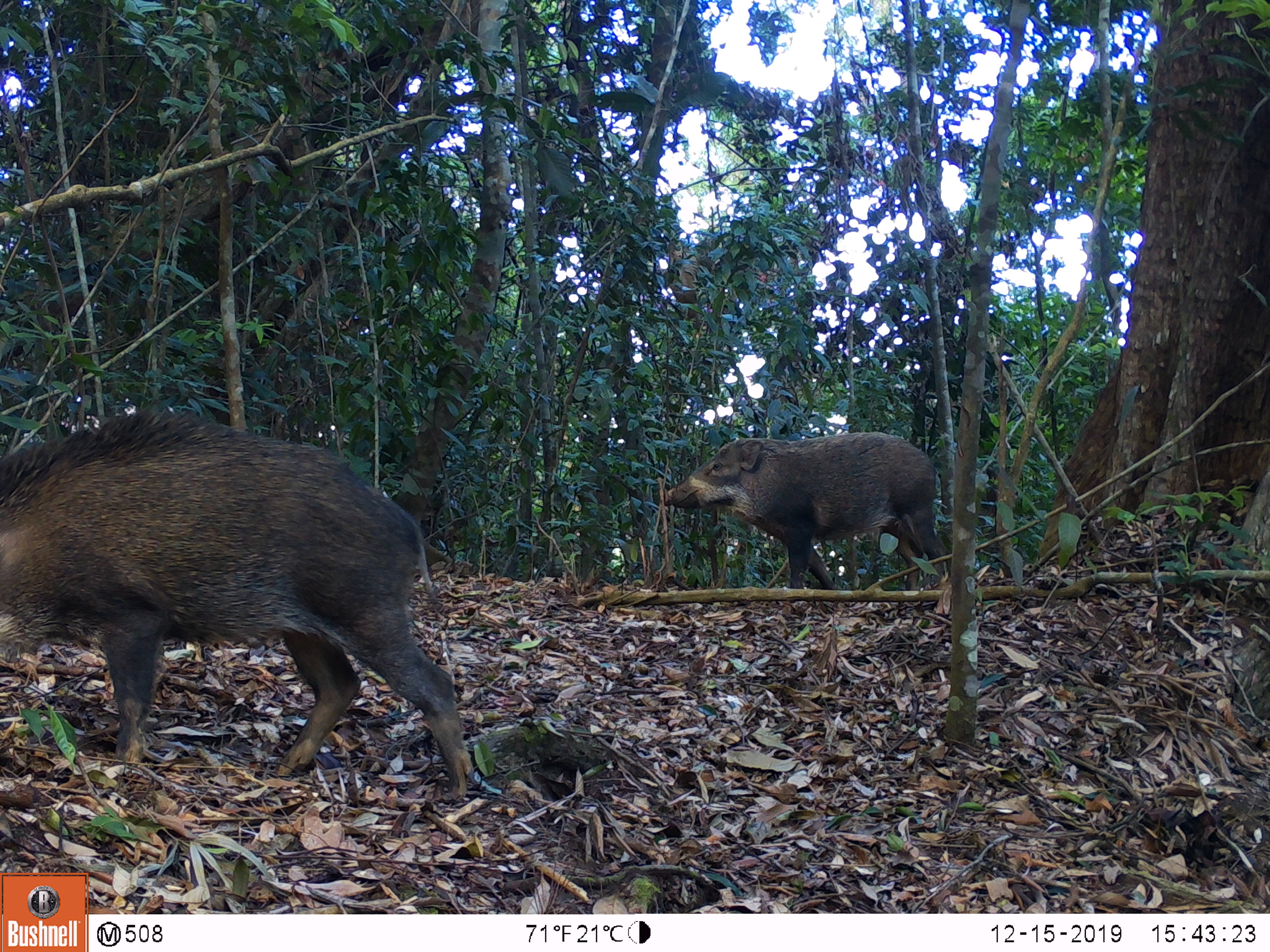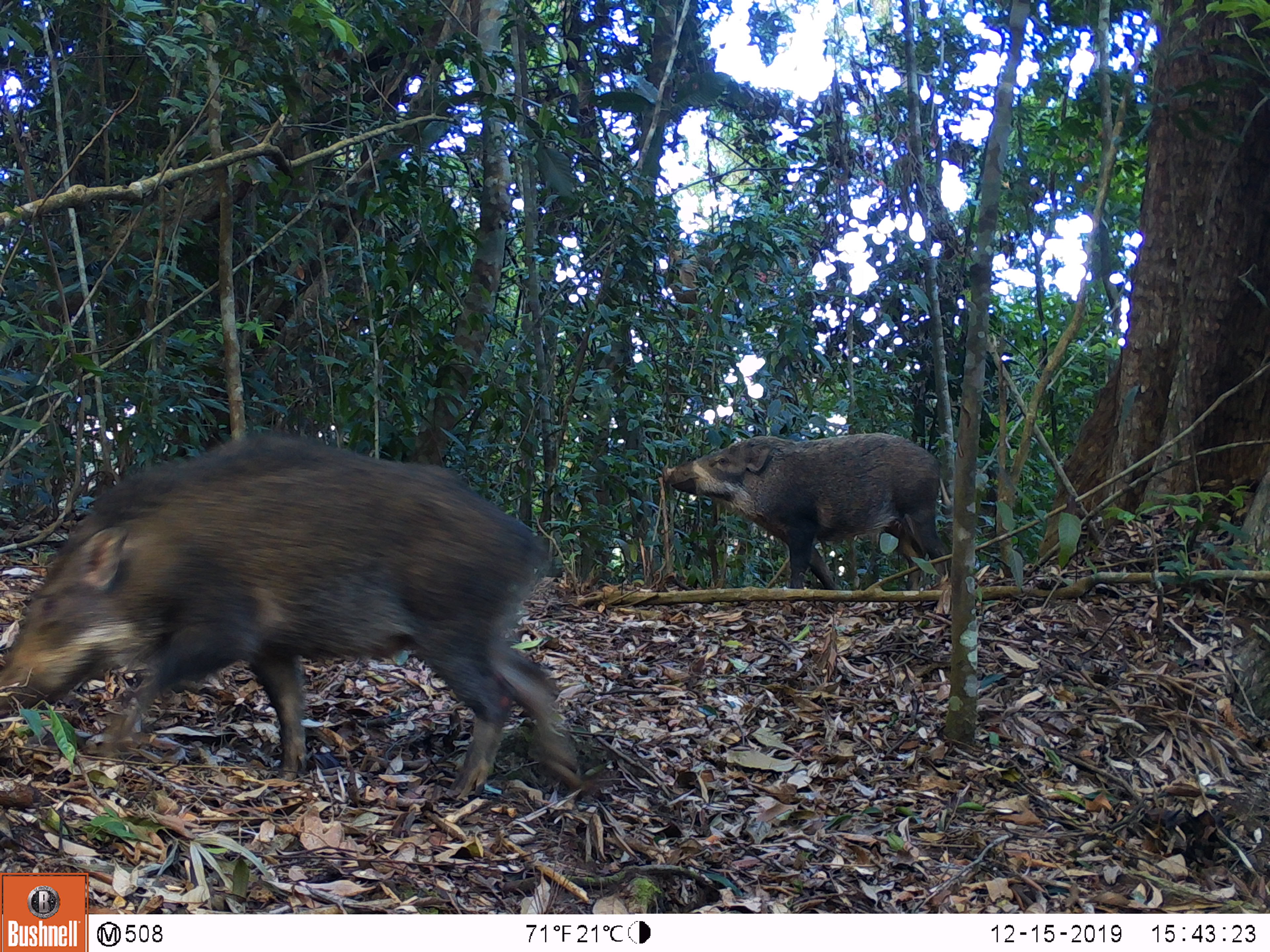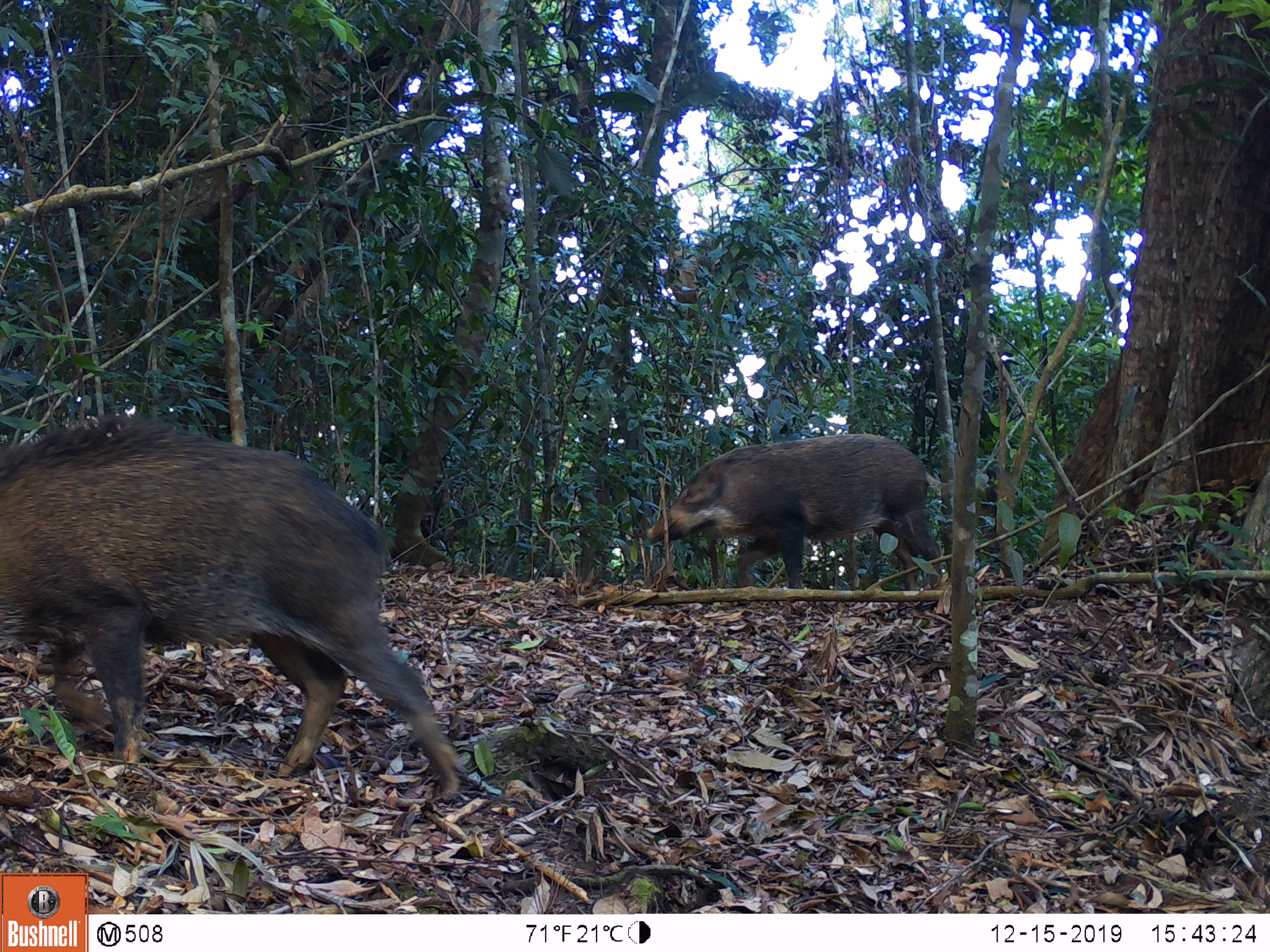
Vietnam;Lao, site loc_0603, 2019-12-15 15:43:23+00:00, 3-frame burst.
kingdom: Animalia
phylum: Chordata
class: Mammalia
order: Artiodactyla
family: Suidae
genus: Sus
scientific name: Sus scrofa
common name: eurasian wild pig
Eurasian wild pig (Sus scrofa). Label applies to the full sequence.